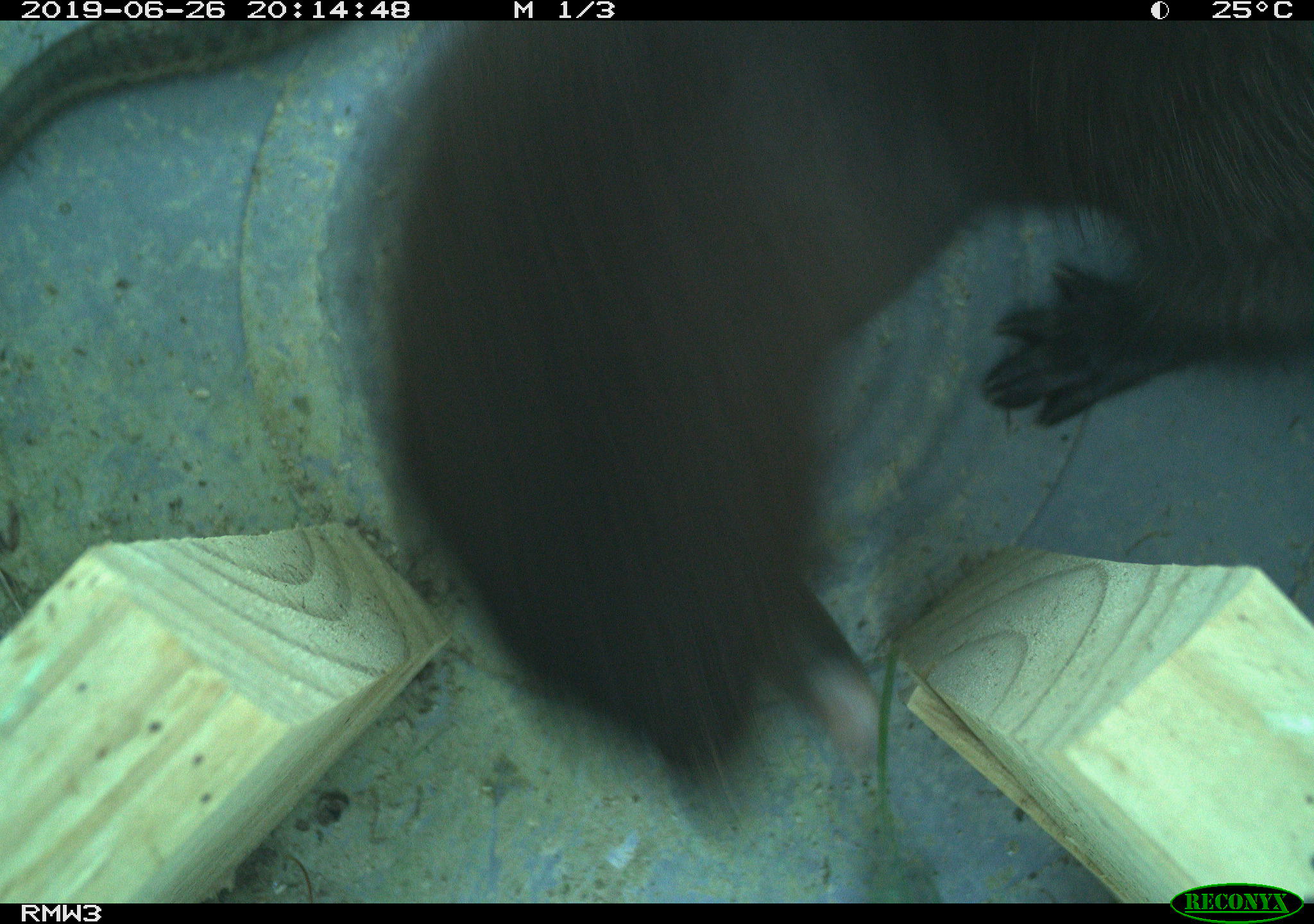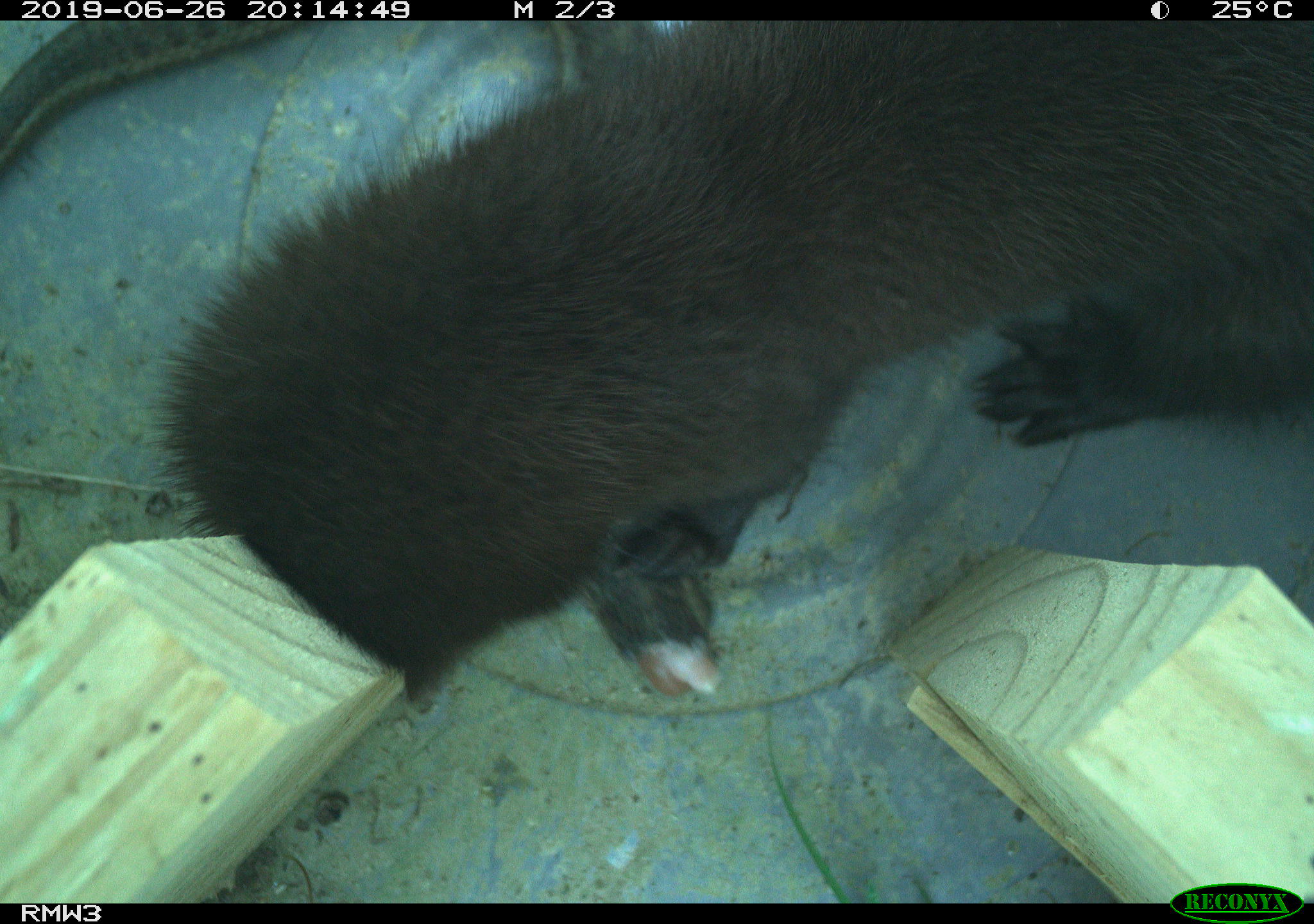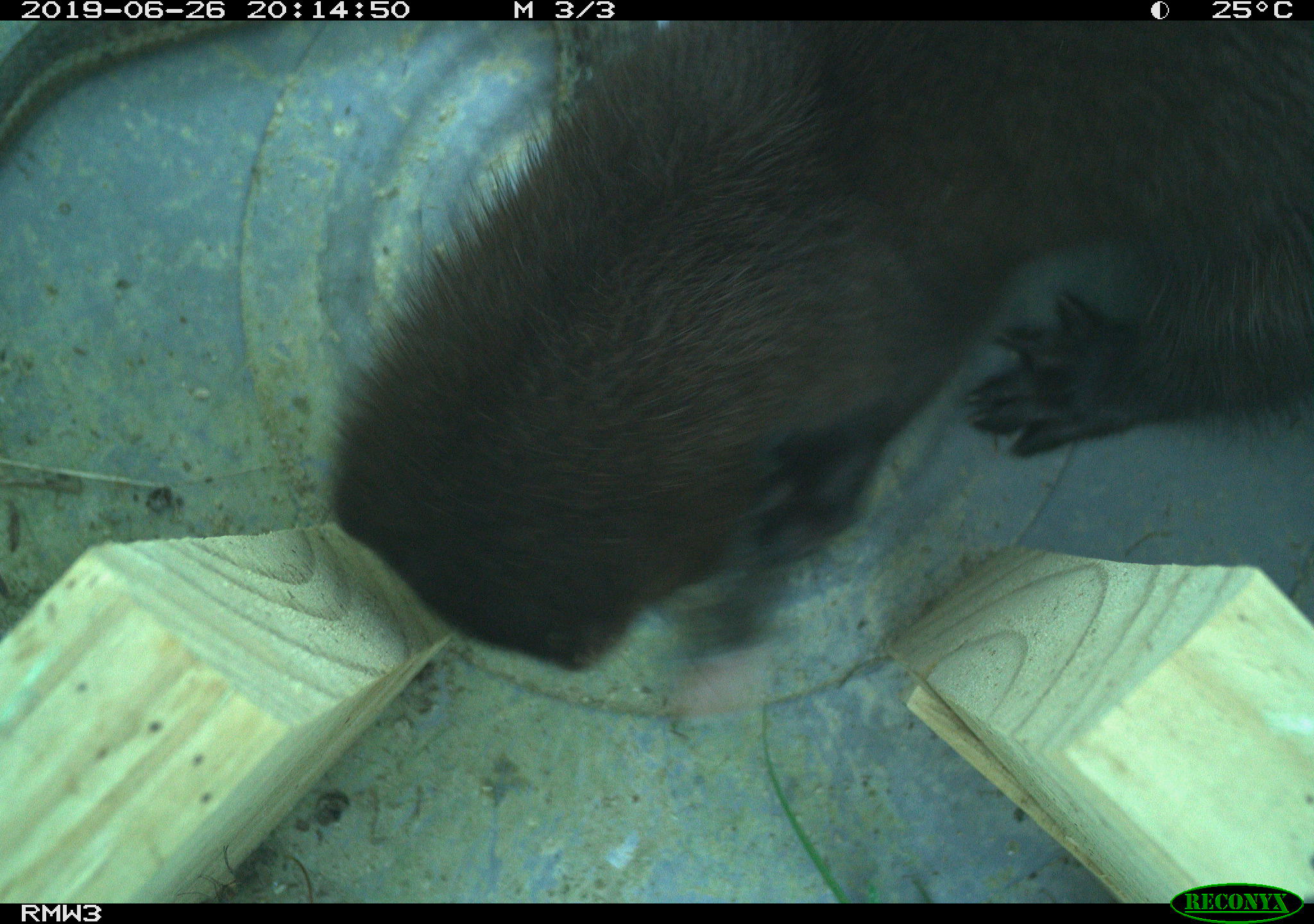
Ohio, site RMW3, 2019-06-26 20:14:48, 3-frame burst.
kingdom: Animalia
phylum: Chordata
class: Mammalia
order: Carnivora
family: Mustelidae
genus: Neogale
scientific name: Neogale vison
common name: american mink